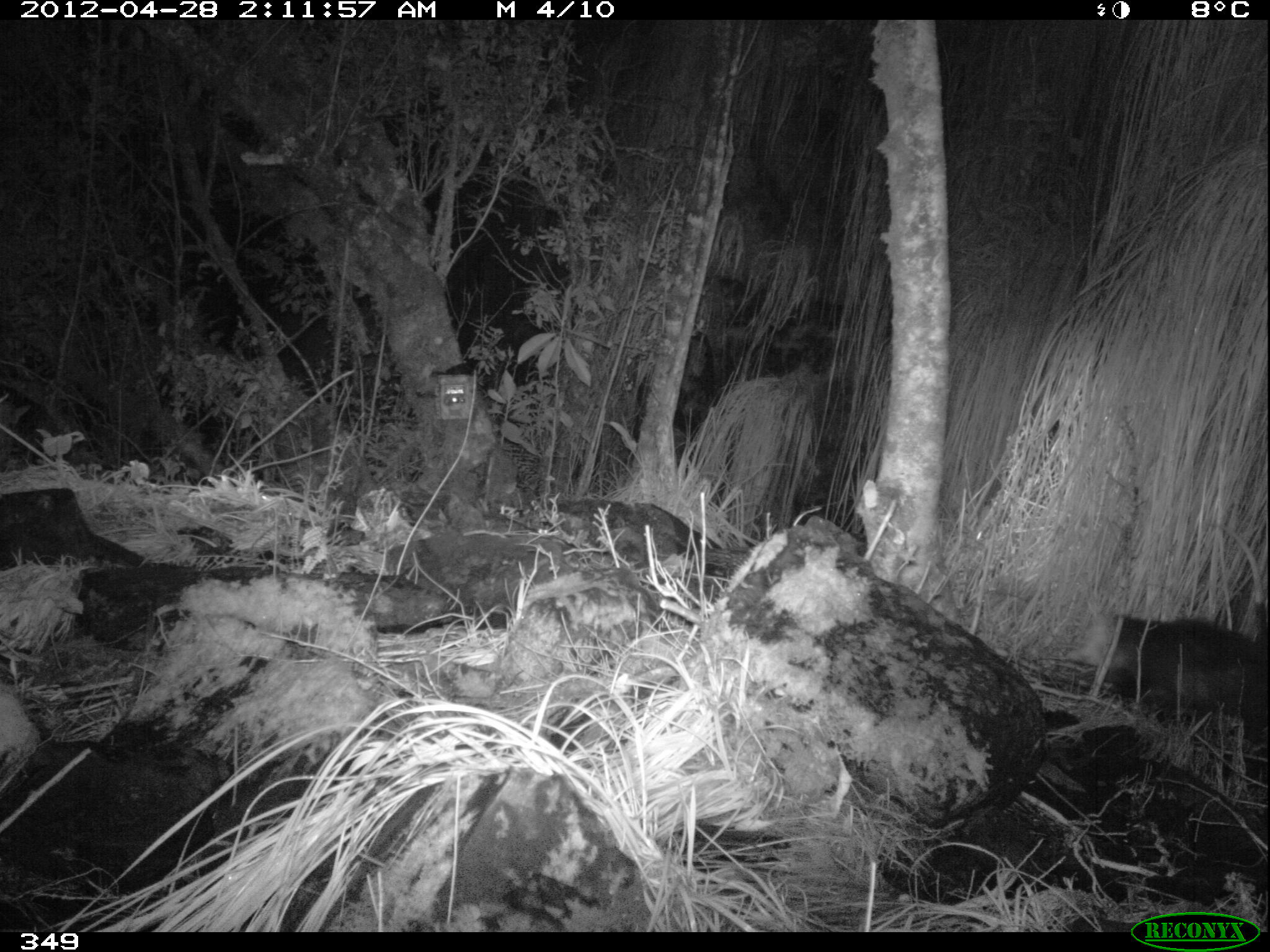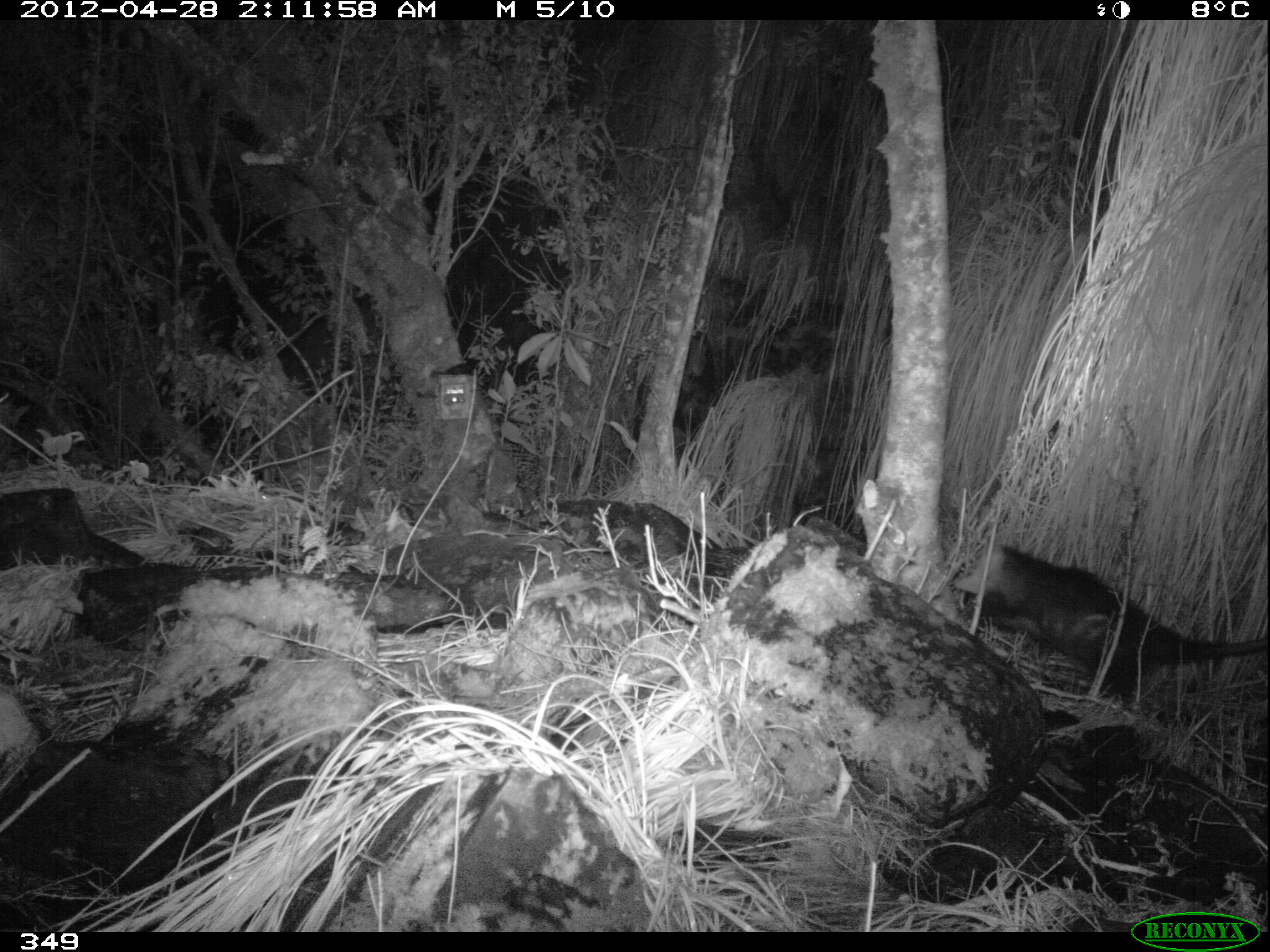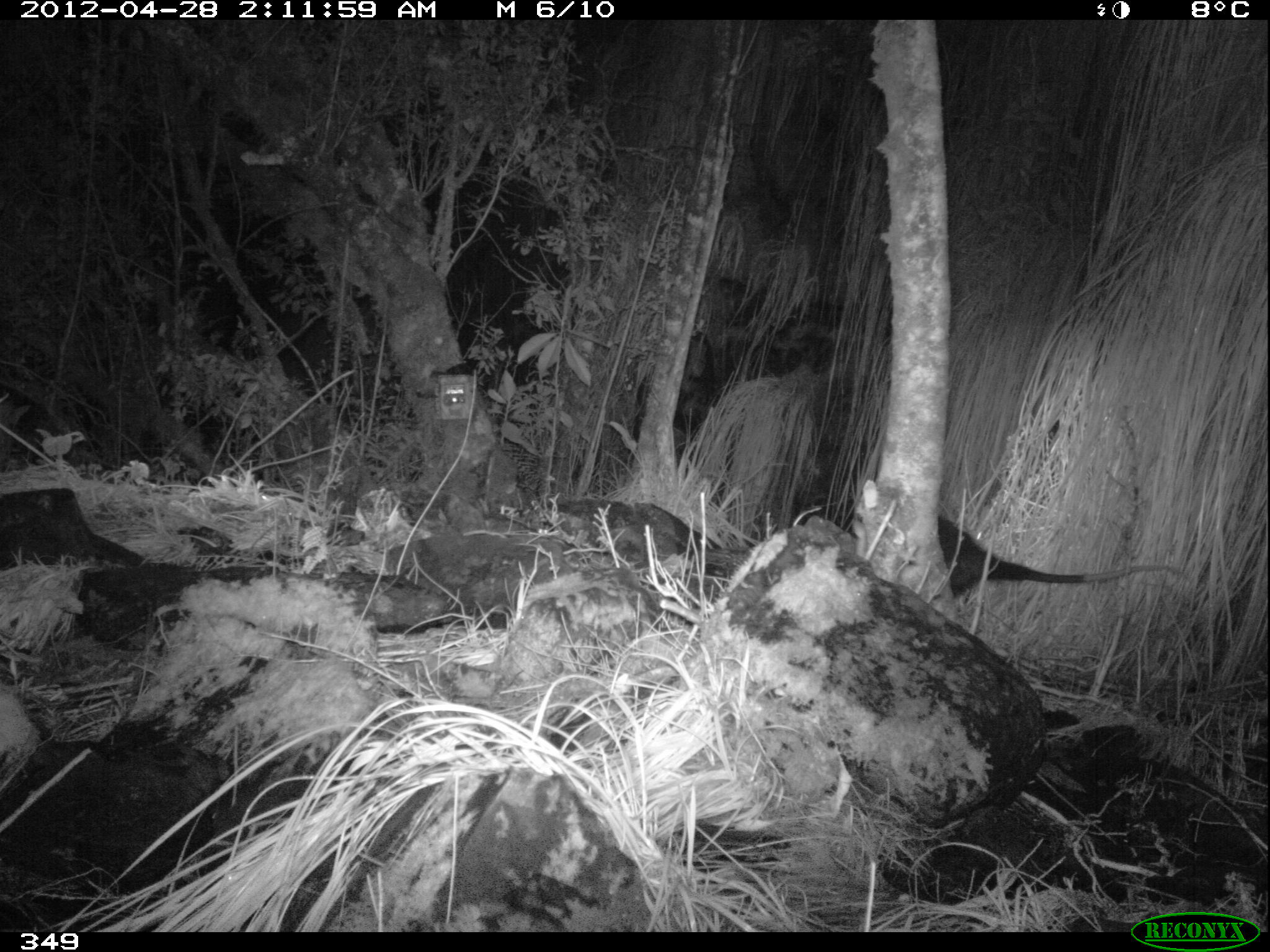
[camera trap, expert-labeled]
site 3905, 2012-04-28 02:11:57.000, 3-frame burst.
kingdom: Animalia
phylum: Chordata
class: Mammalia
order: Didelphimorphia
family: Didelphidae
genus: Didelphis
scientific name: Didelphis pernigra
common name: andean white-eared opossum